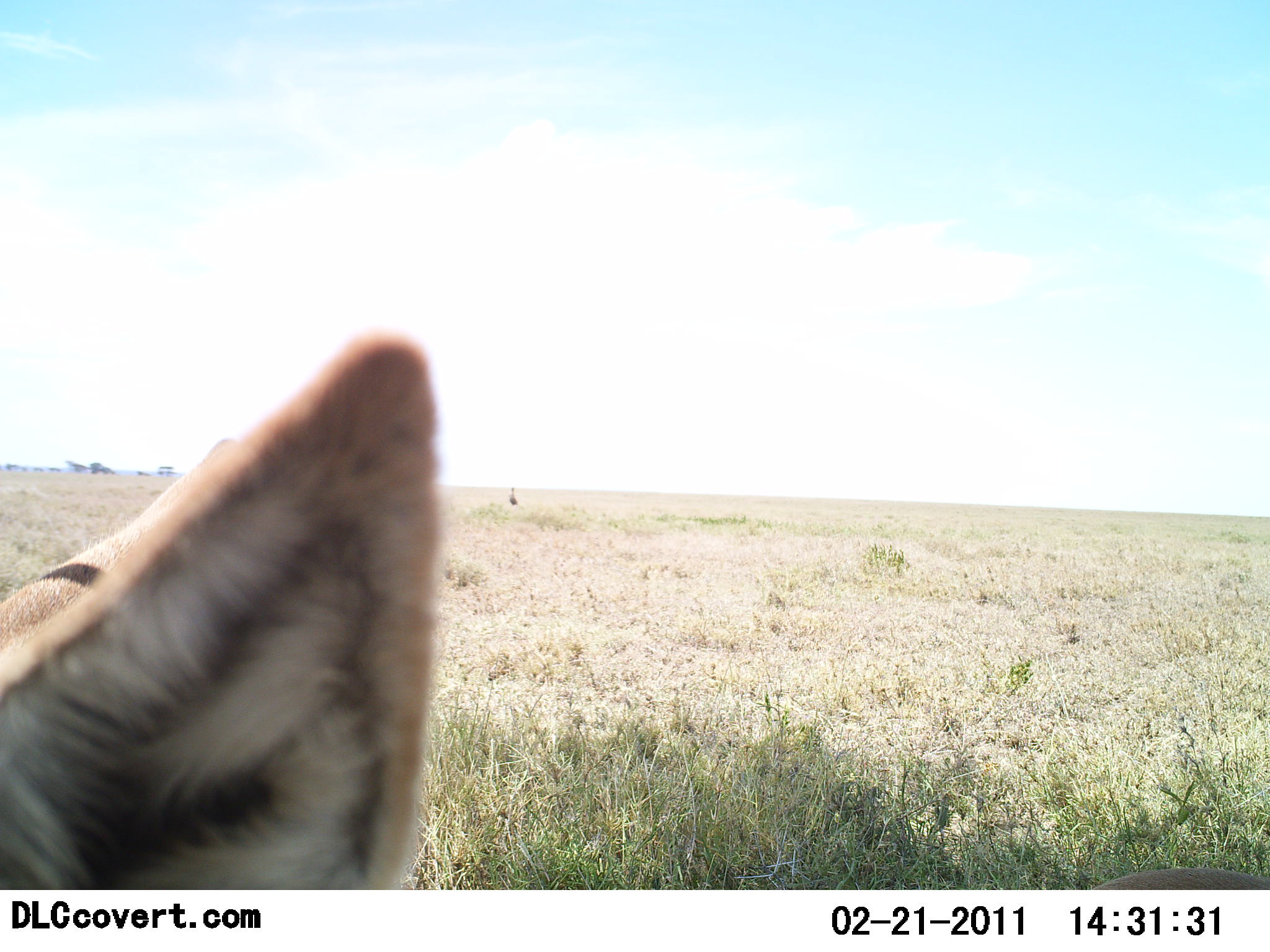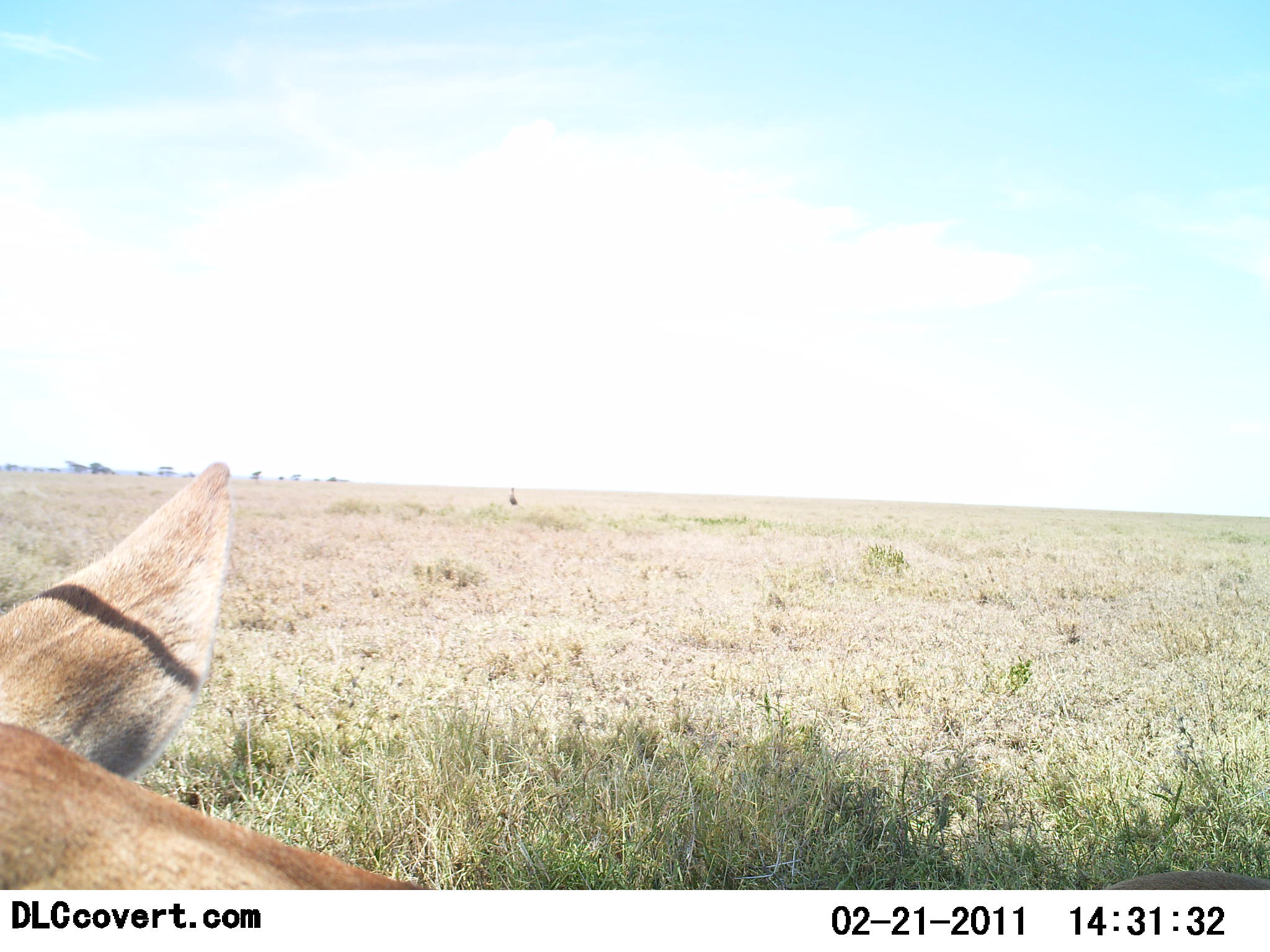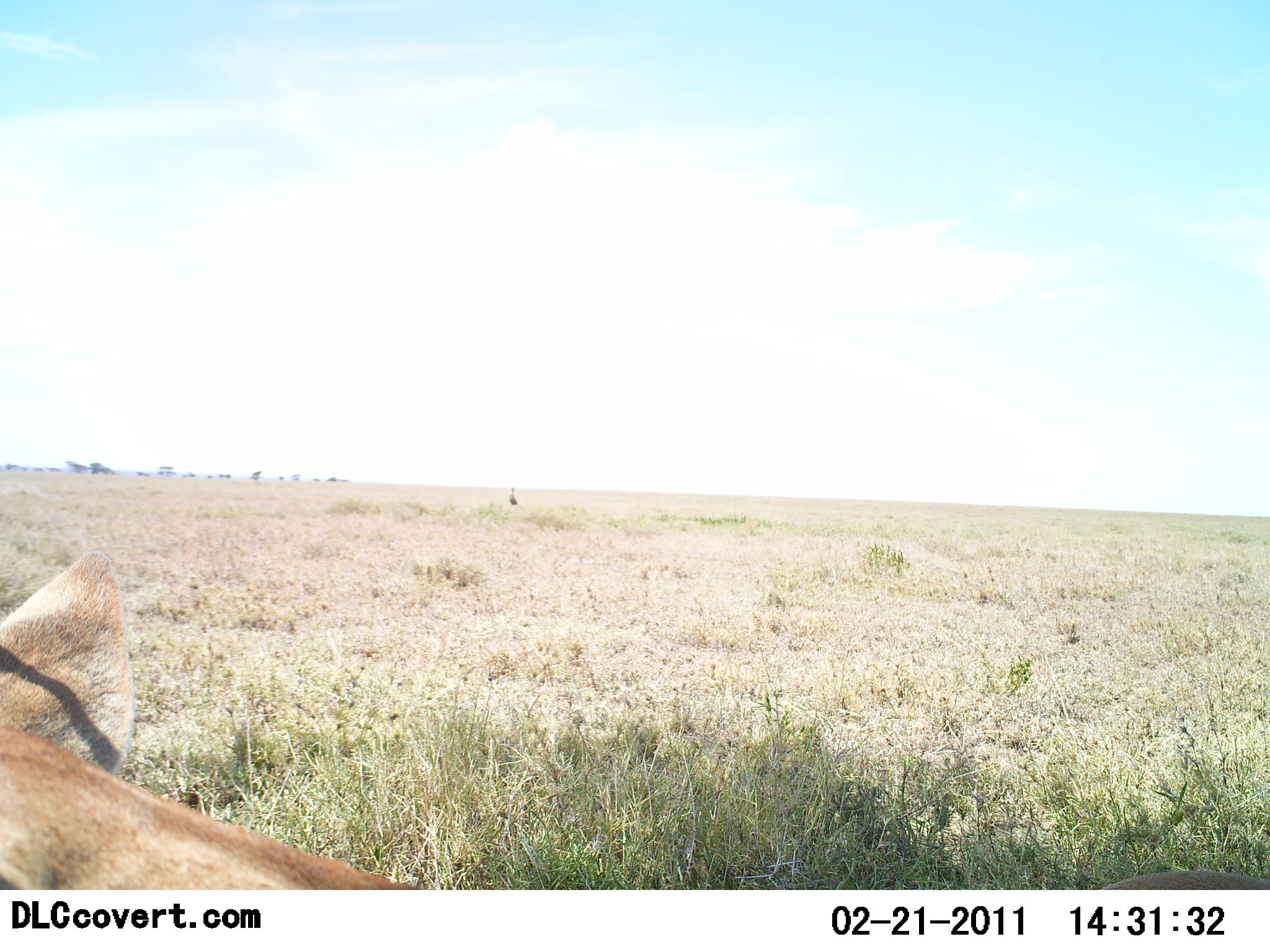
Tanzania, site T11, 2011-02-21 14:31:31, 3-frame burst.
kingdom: Animalia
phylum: Chordata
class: Mammalia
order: Artiodactyla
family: Bovidae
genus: Eudorcas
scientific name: Eudorcas thomsonii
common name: thomson's gazelle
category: gazellethomsons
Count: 1.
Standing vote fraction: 60%.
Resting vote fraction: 20%.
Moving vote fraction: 20%.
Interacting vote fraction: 0%.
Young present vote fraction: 0%.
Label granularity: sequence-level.